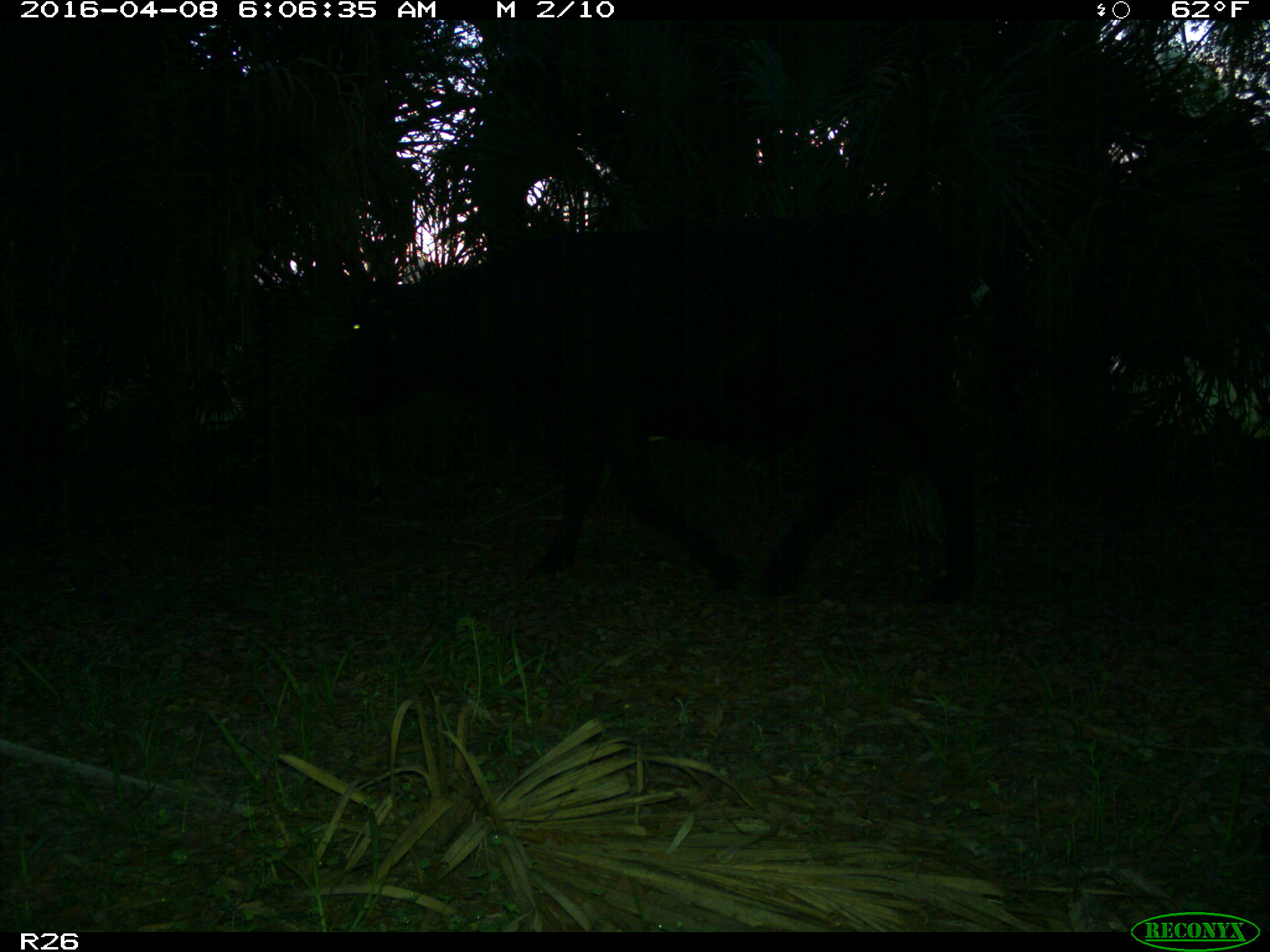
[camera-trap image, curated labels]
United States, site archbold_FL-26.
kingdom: Animalia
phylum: Chordata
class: Mammalia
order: Artiodactyla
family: Bovidae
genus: Bos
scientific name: Bos taurus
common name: domestic cow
Bos taurus (domestic cow).